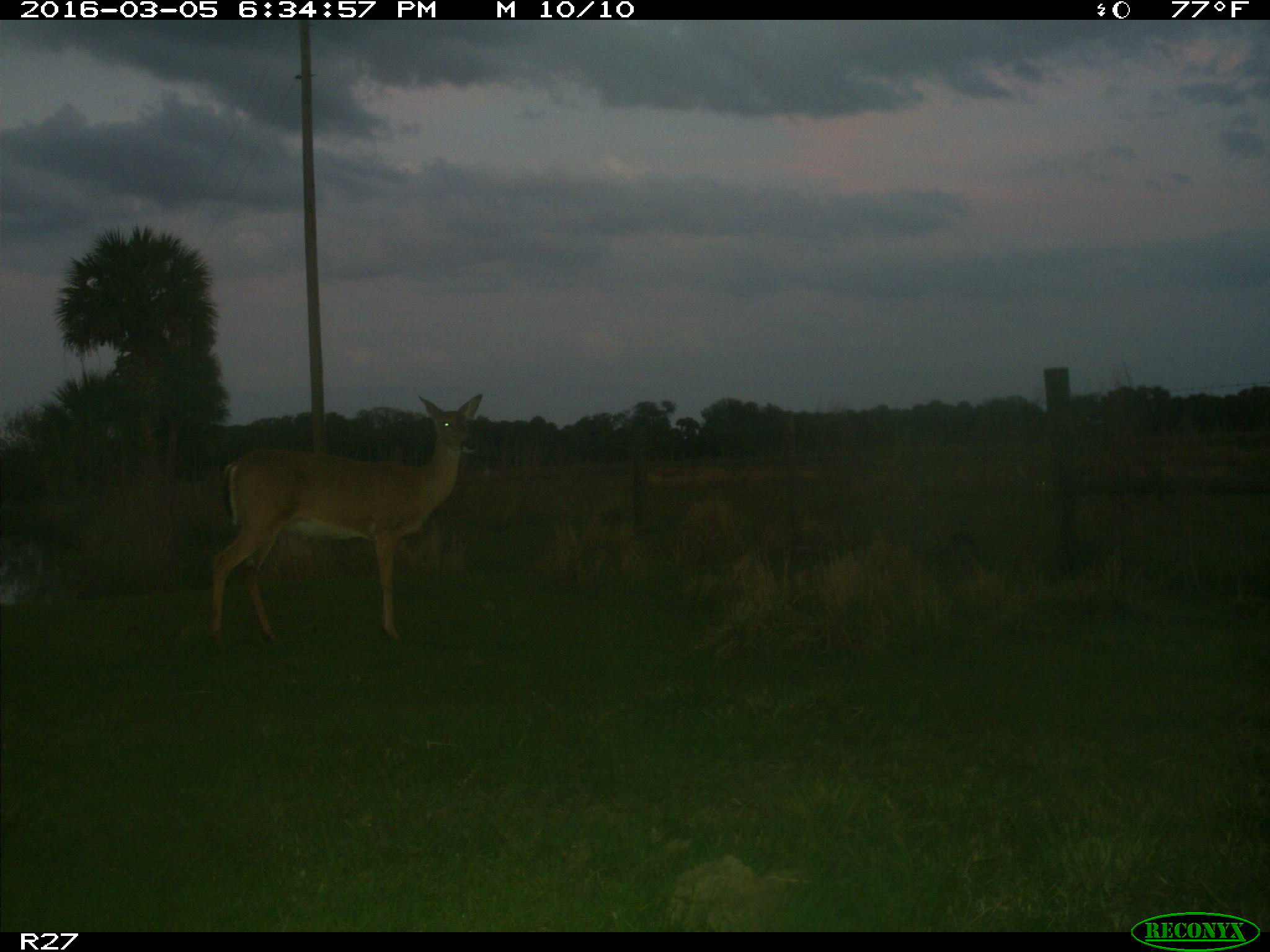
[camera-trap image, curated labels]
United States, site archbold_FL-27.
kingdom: Animalia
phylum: Chordata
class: Mammalia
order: Artiodactyla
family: Cervidae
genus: Odocoileus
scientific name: Odocoileus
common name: deer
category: unidentified deer